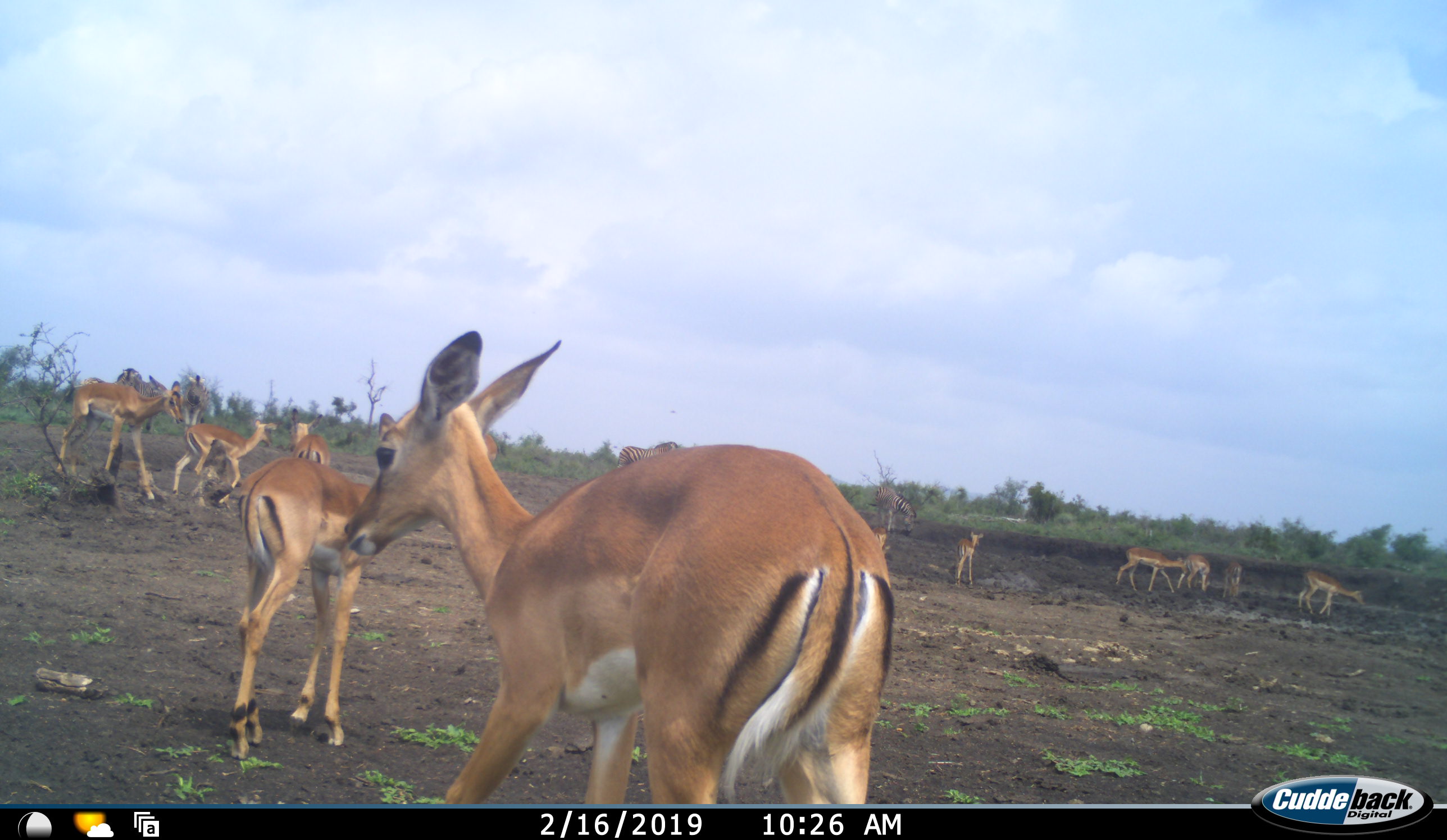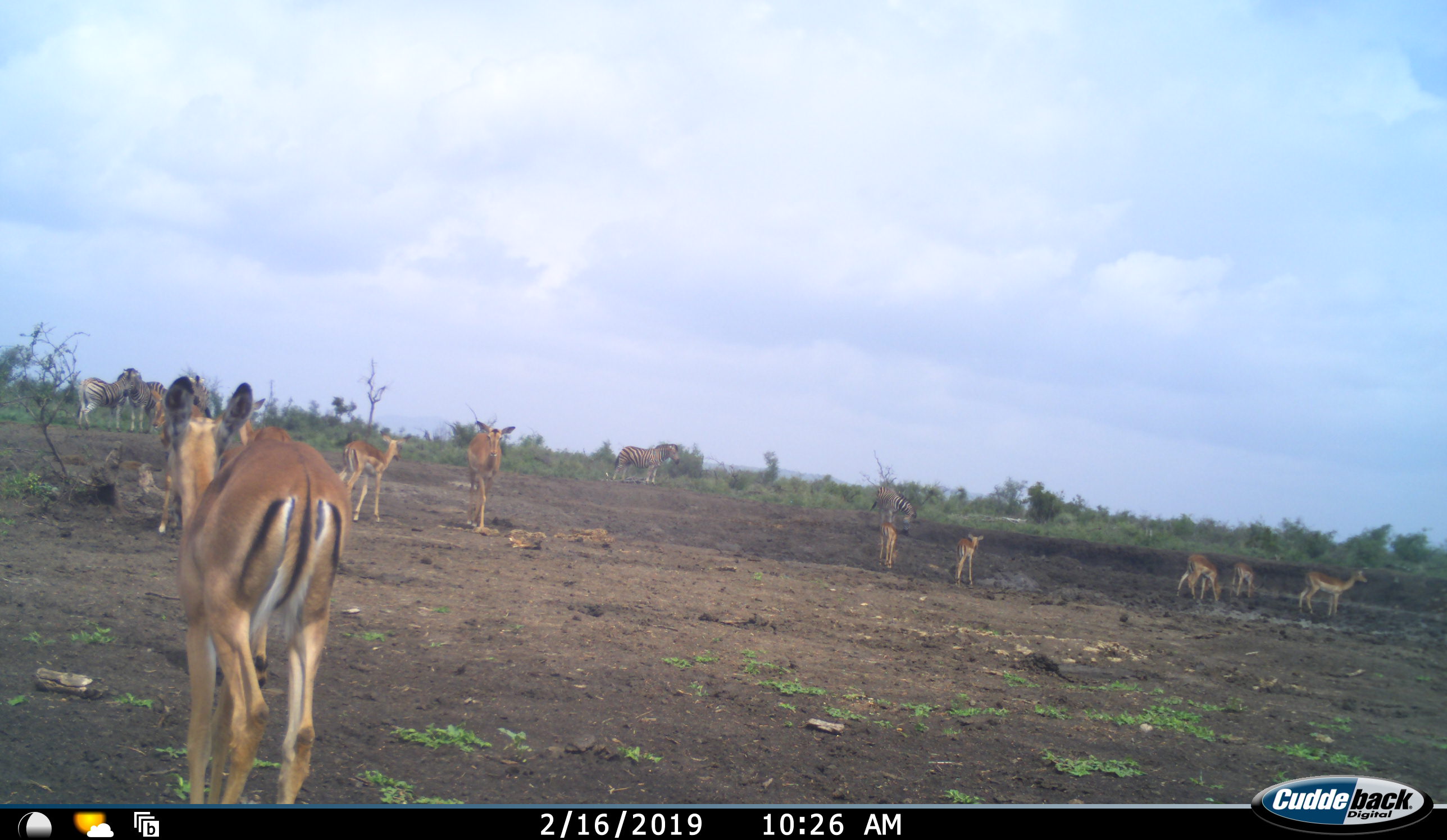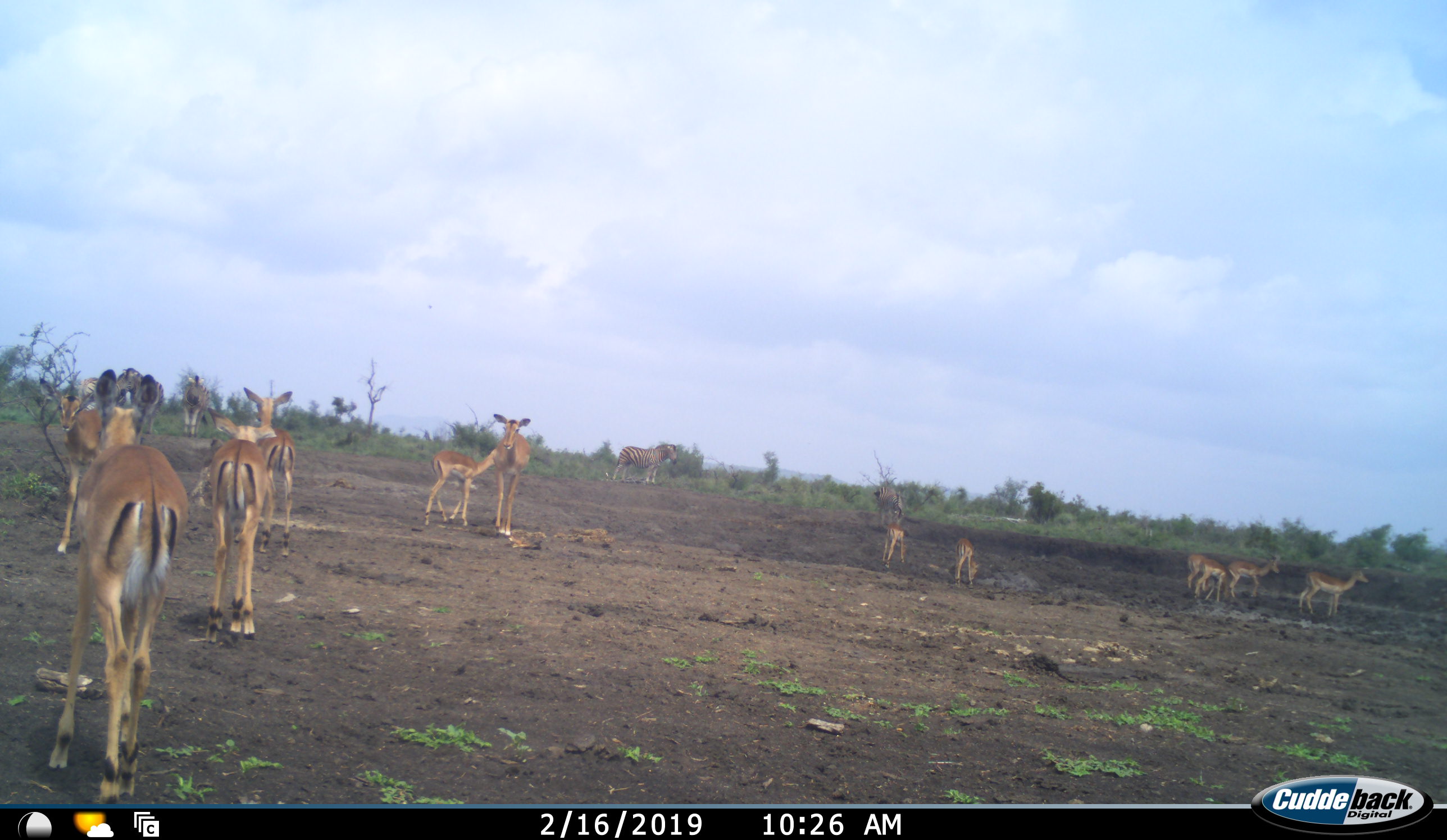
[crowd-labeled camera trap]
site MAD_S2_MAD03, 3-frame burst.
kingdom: Animalia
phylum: Chordata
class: Mammalia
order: Artiodactyla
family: Bovidae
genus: Aepyceros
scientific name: Aepyceros melampus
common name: impala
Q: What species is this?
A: Impala (Aepyceros melampus).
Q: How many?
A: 11-50.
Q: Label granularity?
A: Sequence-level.